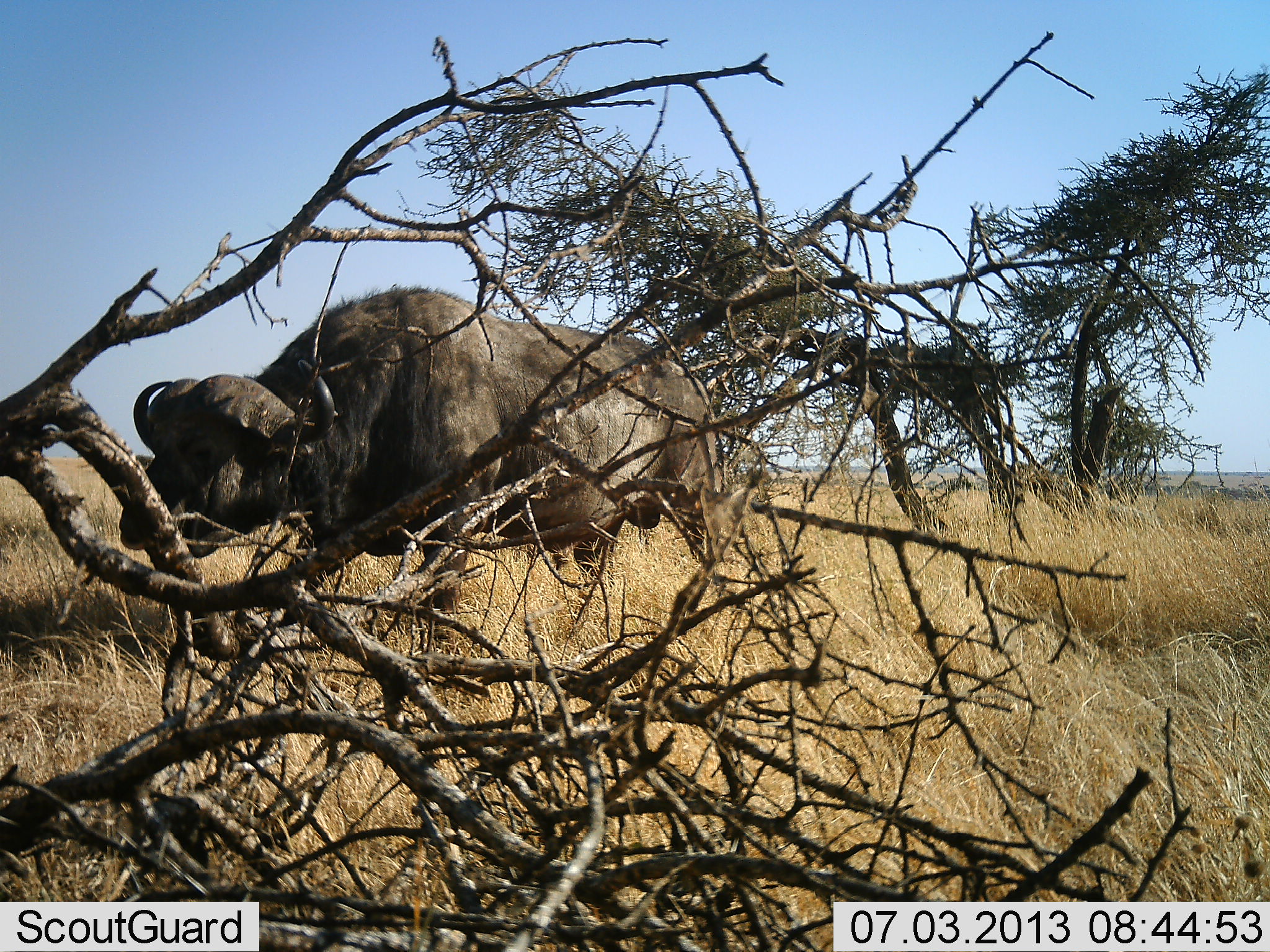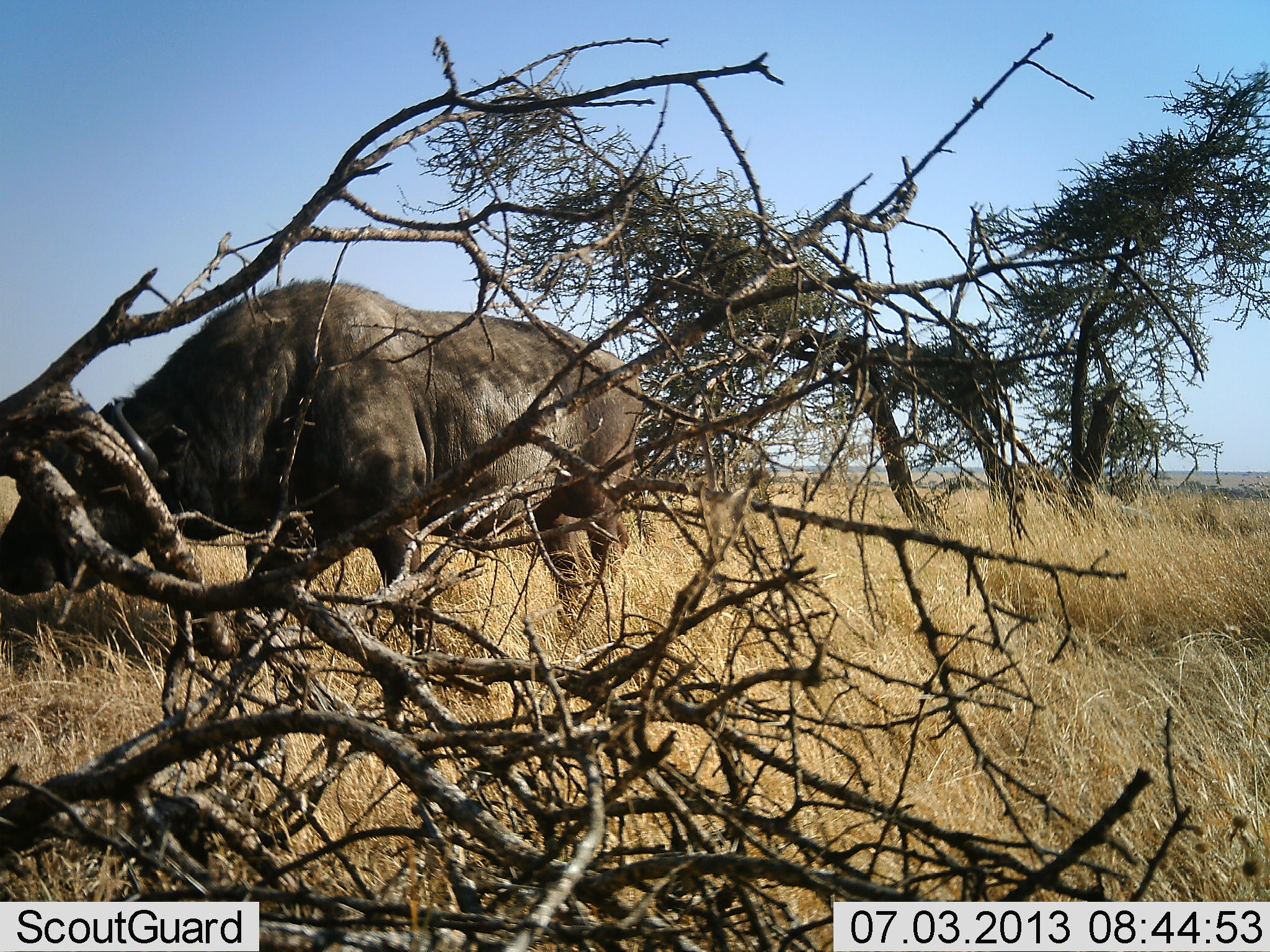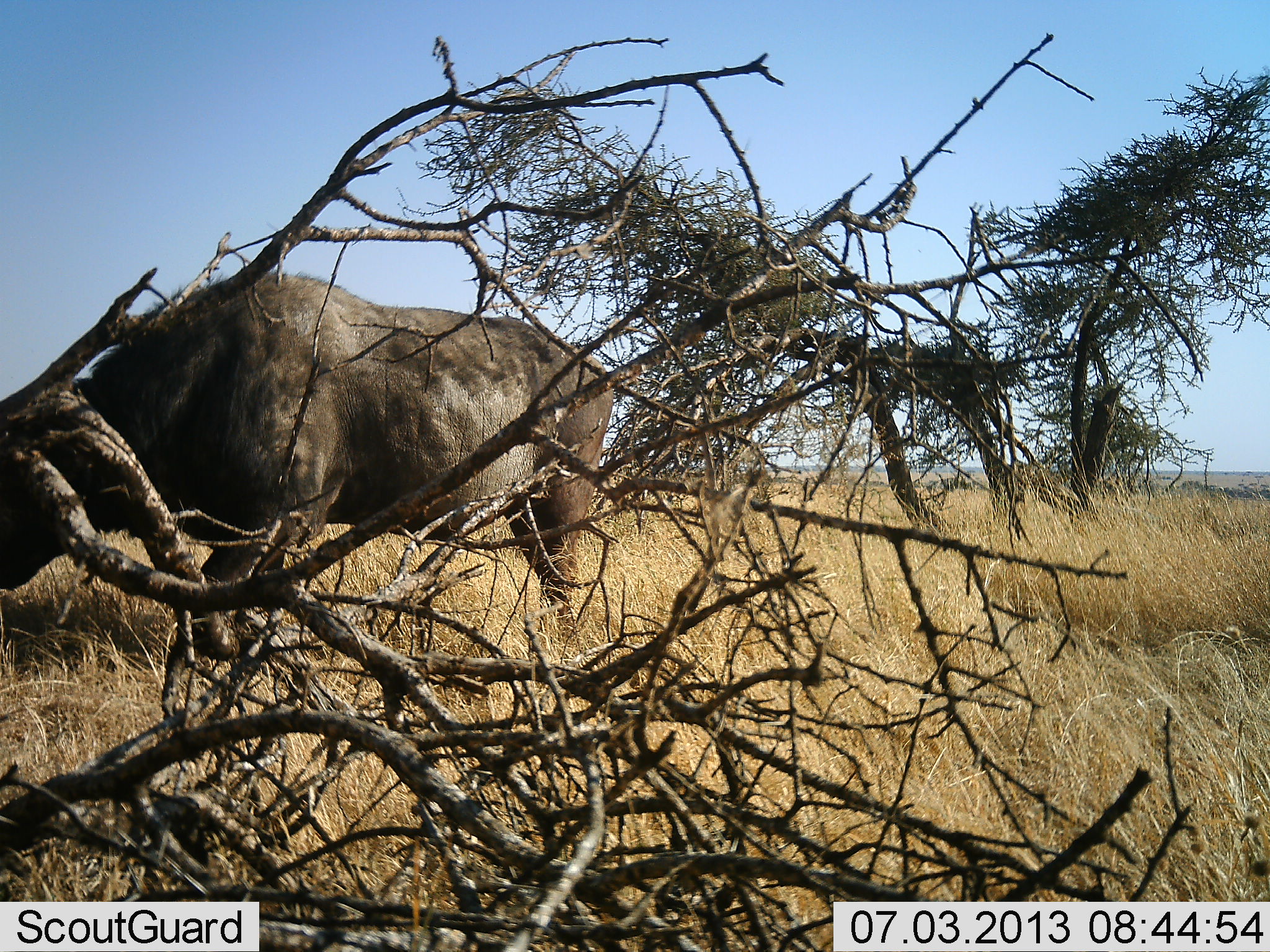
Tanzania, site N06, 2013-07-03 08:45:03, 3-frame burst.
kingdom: Animalia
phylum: Chordata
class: Mammalia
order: Artiodactyla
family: Bovidae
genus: Syncerus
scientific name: Syncerus caffer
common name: cape buffalo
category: buffalo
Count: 1.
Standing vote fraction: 10%.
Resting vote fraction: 0%.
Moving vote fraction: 80%.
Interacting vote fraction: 0%.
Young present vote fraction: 0%.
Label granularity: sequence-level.